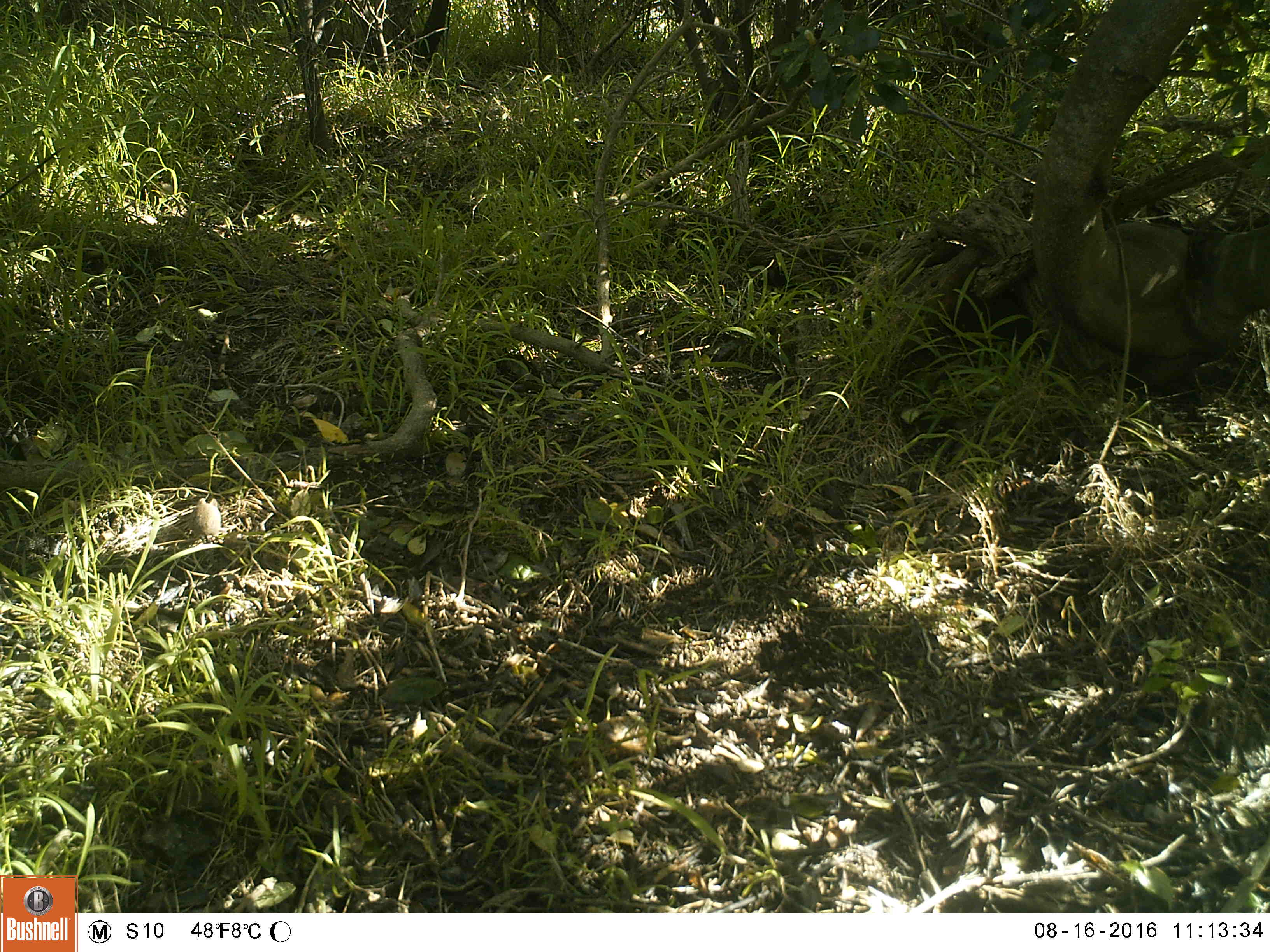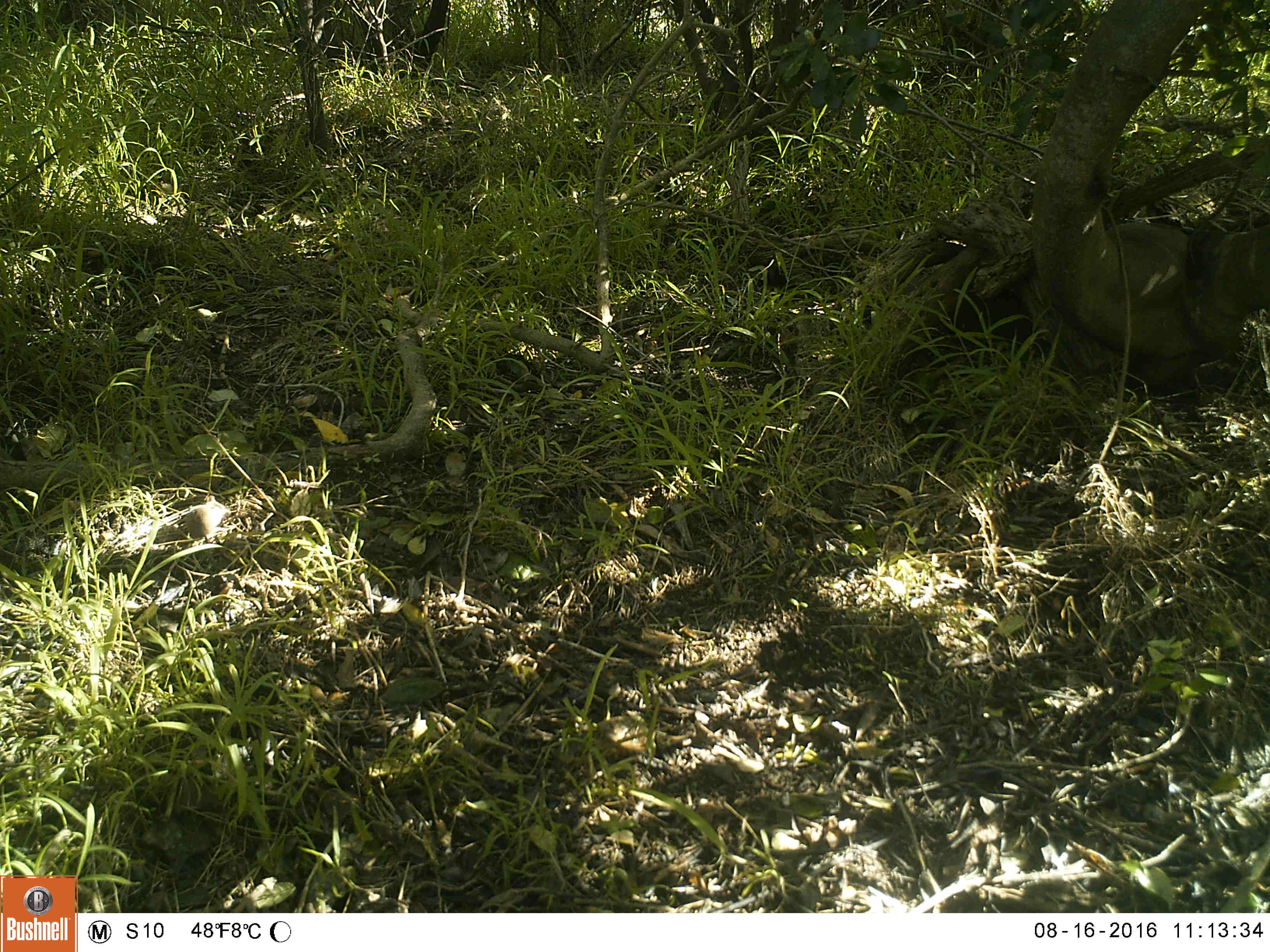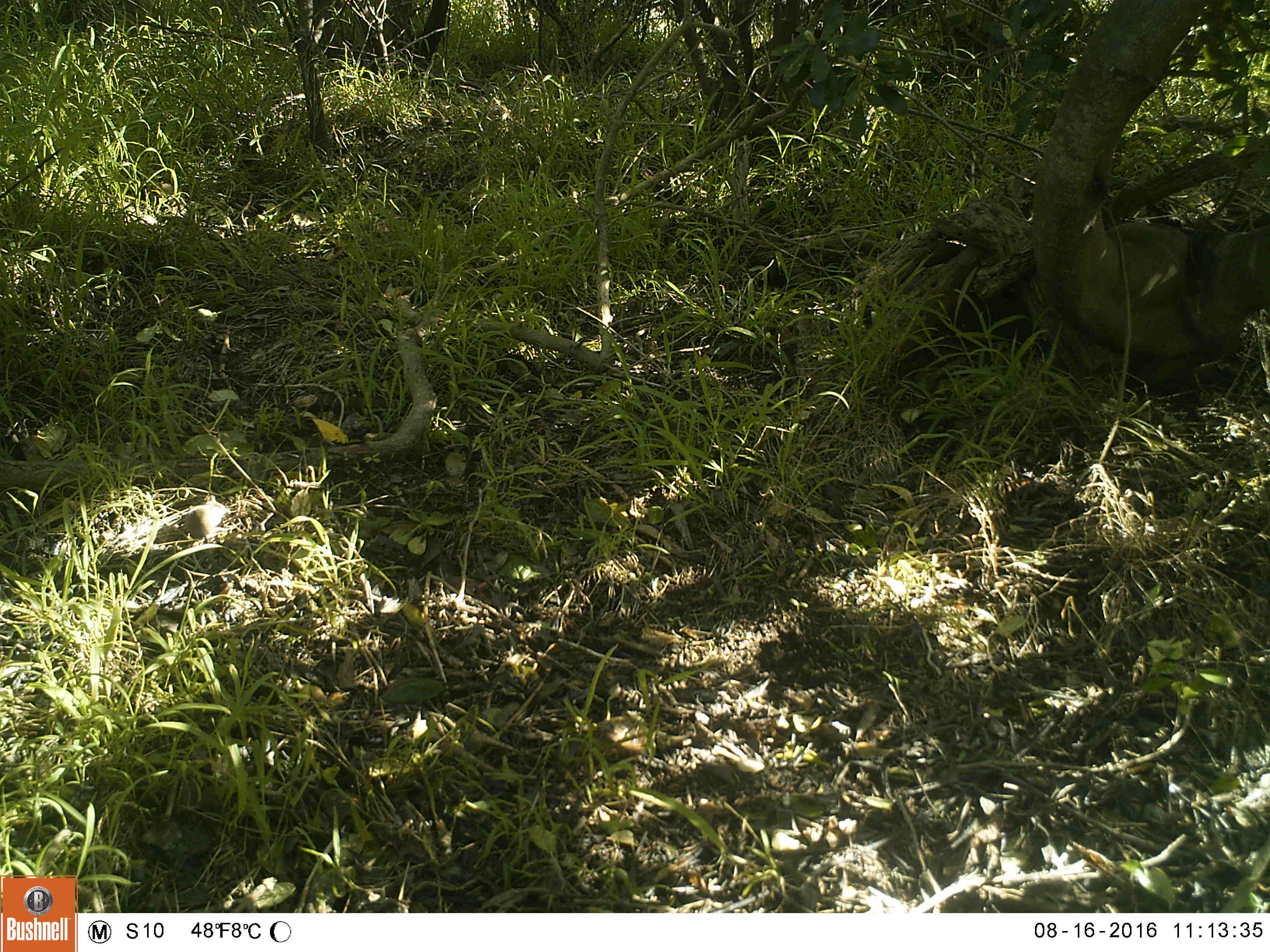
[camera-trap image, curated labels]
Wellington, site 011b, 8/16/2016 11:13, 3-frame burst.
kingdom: Animalia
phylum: Chordata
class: Mammalia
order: Rodentia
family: Muridae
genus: Mus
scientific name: Mus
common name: mouse